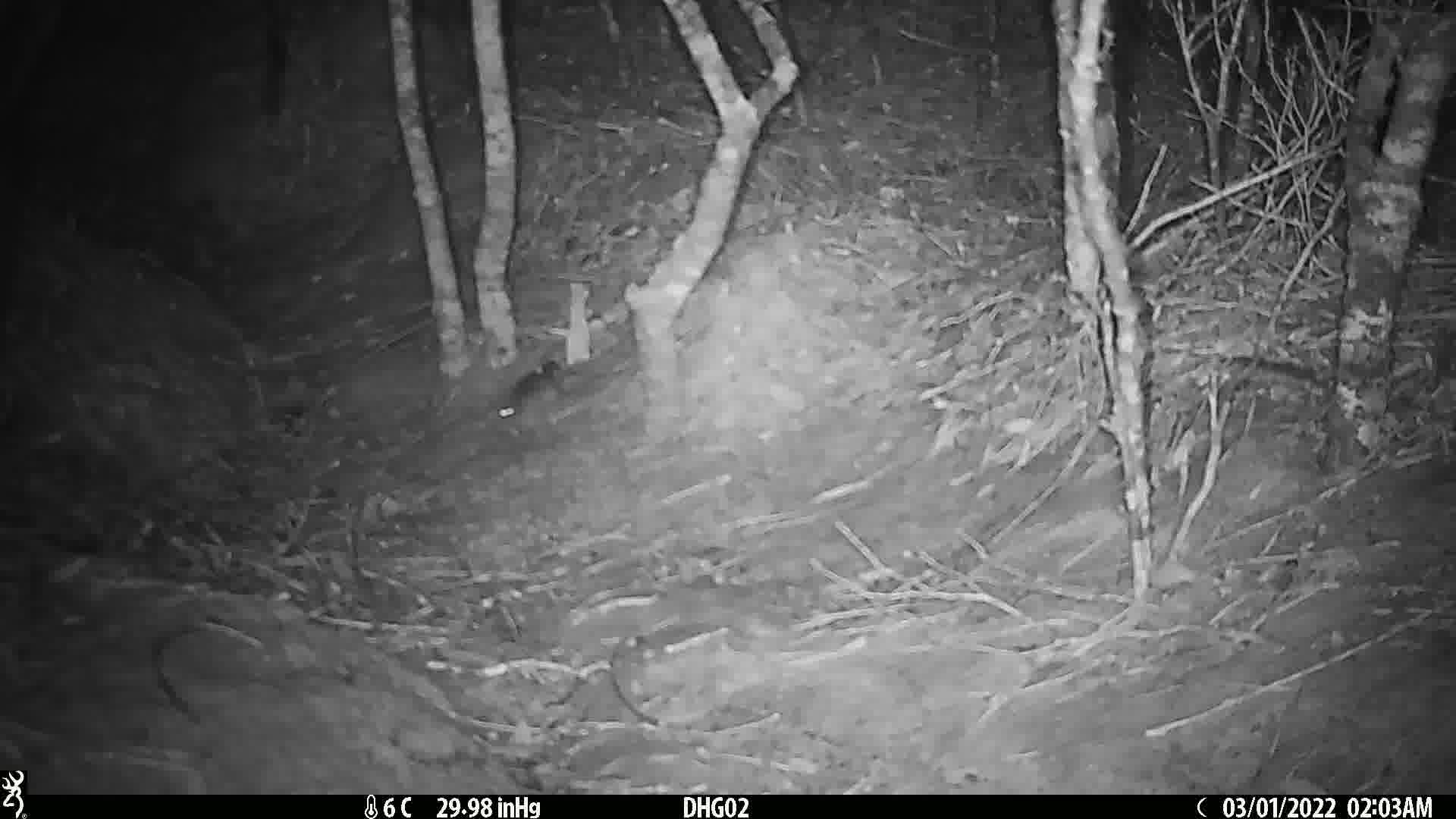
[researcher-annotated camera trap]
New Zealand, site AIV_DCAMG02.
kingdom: Animalia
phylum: Chordata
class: Mammalia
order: Rodentia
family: Muridae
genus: Mus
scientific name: Mus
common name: mouse